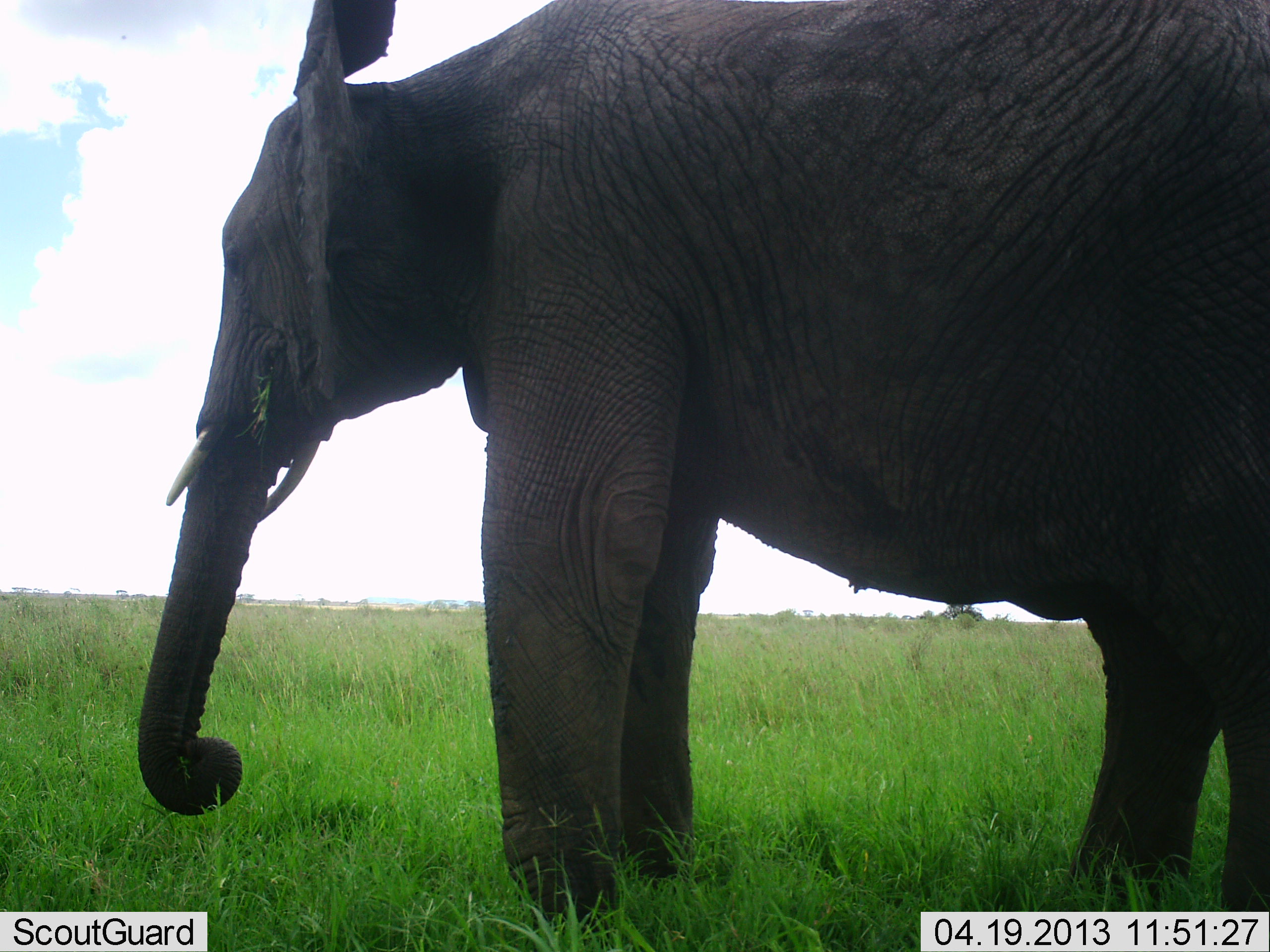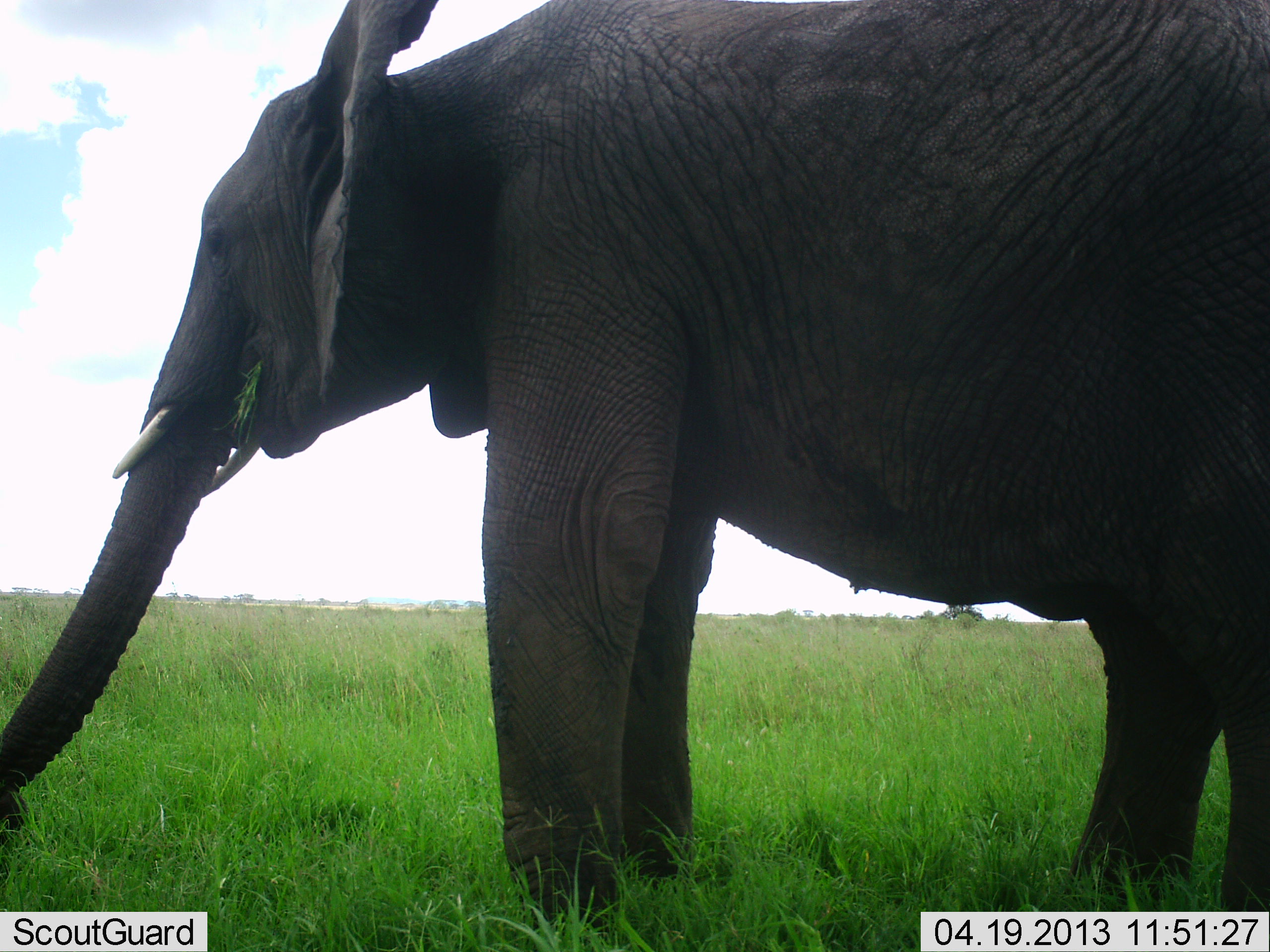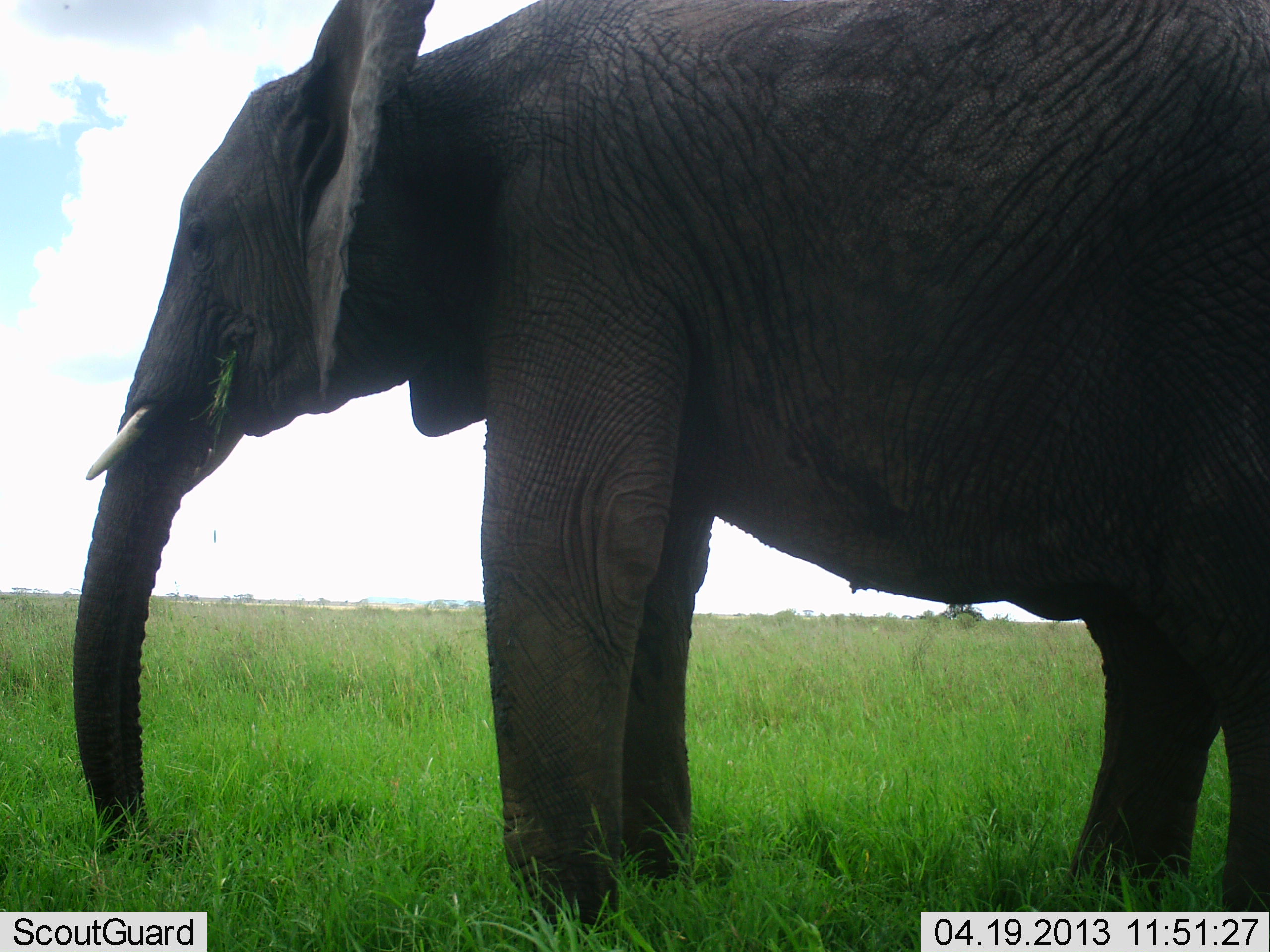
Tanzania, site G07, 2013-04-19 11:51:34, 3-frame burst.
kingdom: Animalia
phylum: Chordata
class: Mammalia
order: Proboscidea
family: Elephantidae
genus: Loxodonta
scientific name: Loxodonta africana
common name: african bush elephant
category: elephant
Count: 1.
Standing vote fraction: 56%.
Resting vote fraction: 0%.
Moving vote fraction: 6%.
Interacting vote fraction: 0%.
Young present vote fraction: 0%.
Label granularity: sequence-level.